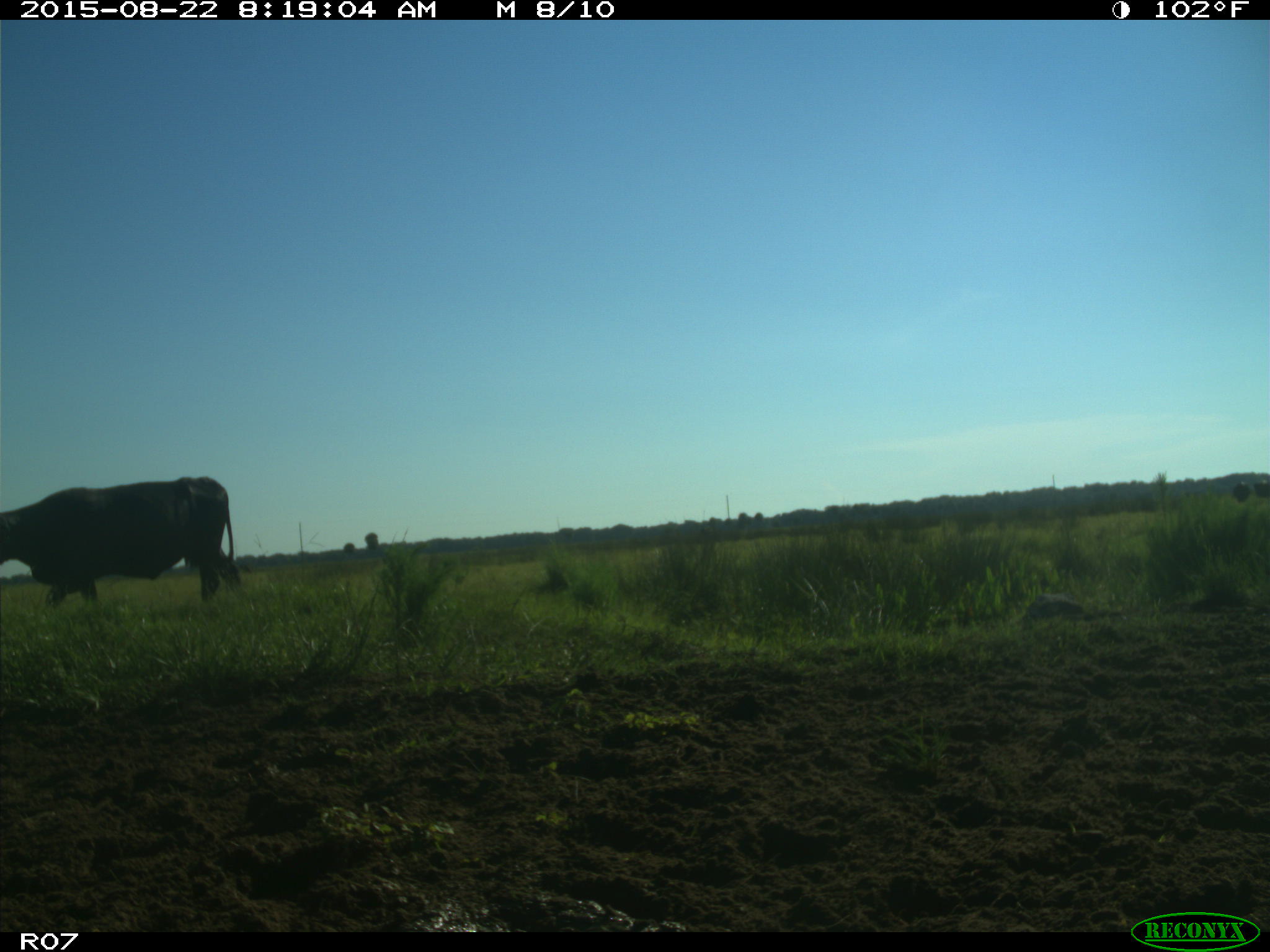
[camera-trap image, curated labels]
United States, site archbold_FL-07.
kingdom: Animalia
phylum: Chordata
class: Mammalia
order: Artiodactyla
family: Bovidae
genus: Bos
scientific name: Bos taurus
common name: domestic cow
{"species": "Bos taurus (domestic cow)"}